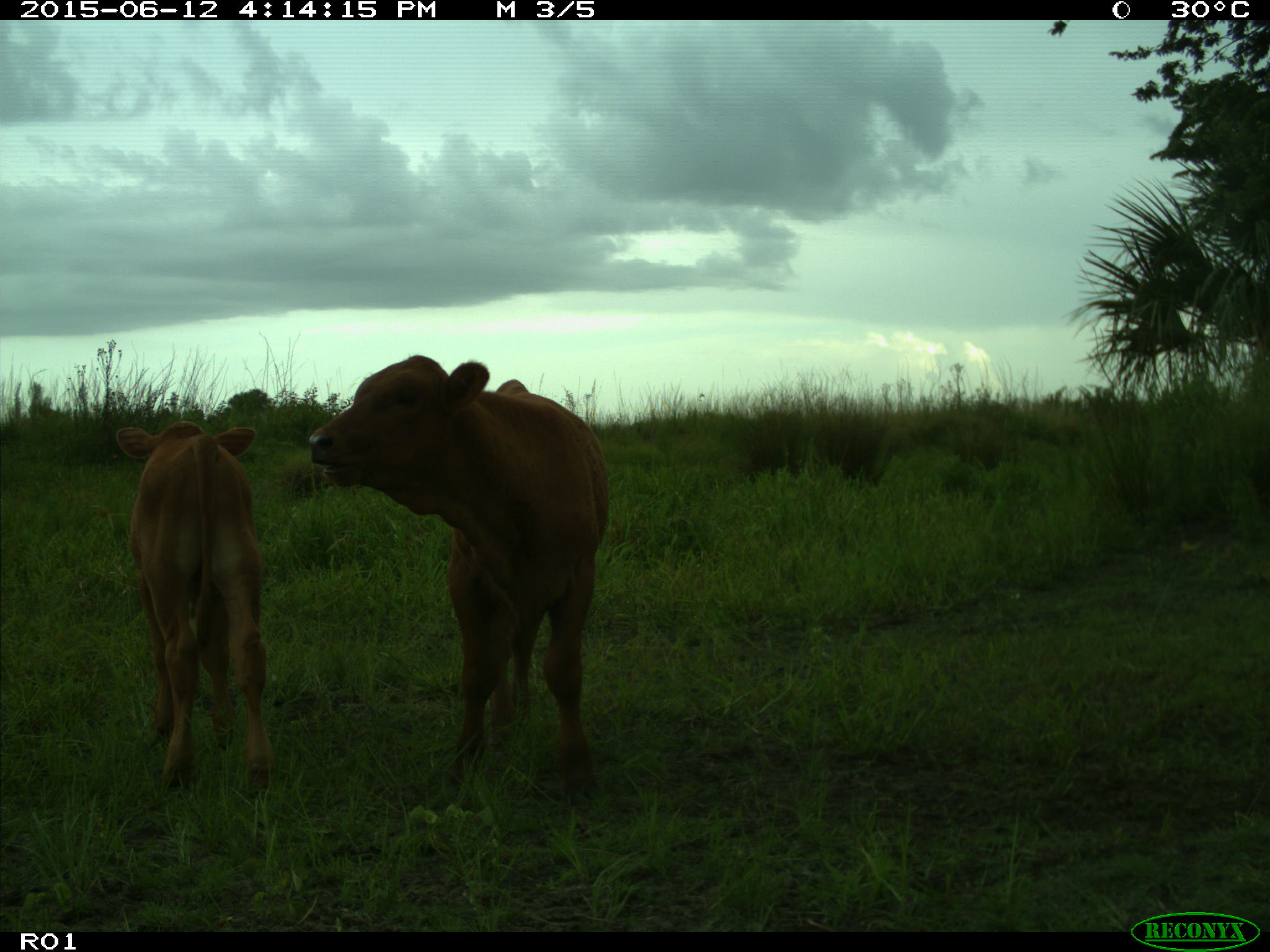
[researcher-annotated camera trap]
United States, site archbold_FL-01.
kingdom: Animalia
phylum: Chordata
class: Mammalia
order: Artiodactyla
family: Bovidae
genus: Bos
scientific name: Bos taurus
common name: domestic cow